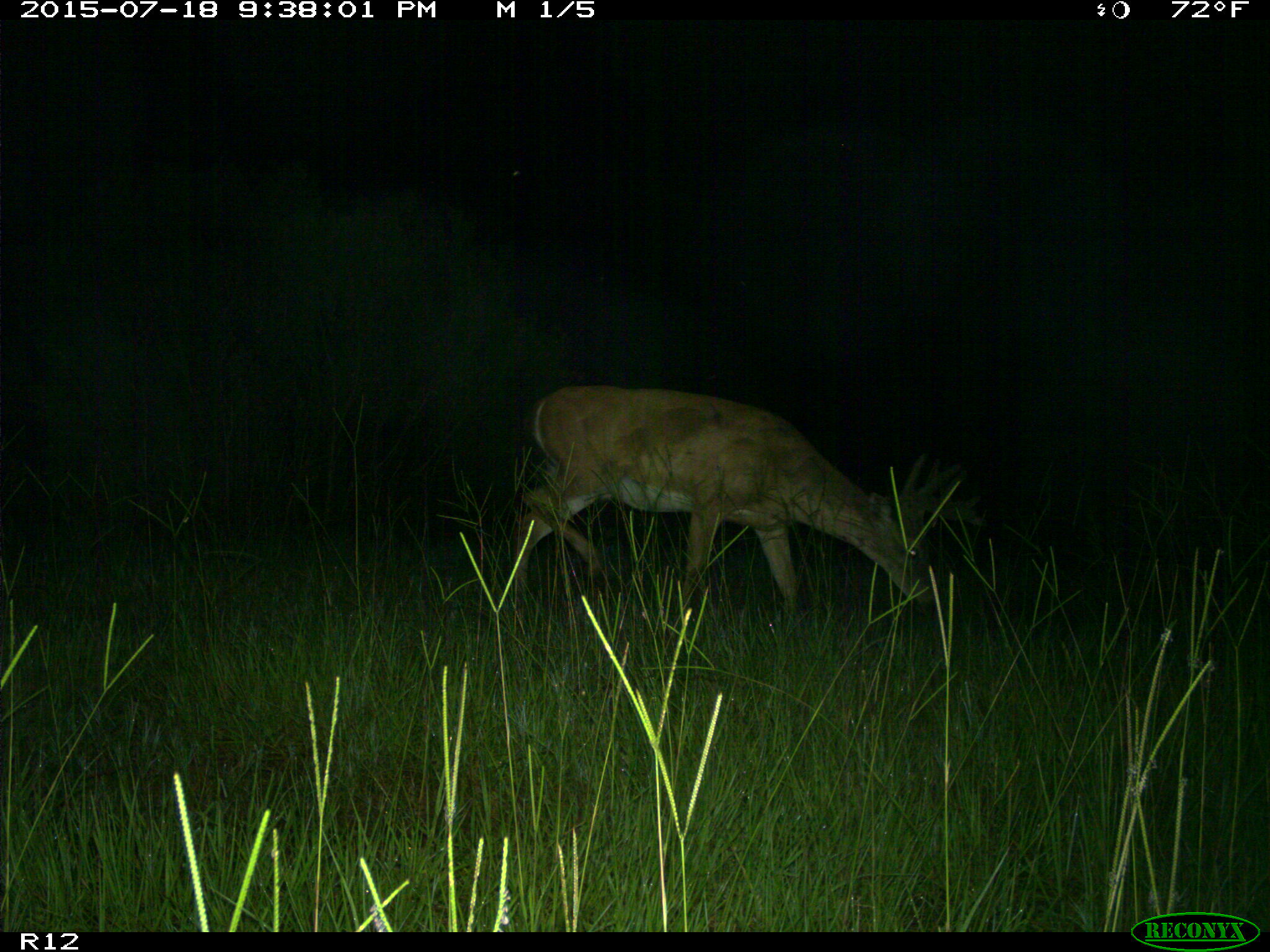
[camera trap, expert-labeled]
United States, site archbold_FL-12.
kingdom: Animalia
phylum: Chordata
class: Mammalia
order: Artiodactyla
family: Cervidae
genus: Odocoileus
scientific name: Odocoileus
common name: deer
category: unidentified deer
Unidentified deer (deer) (Odocoileus).